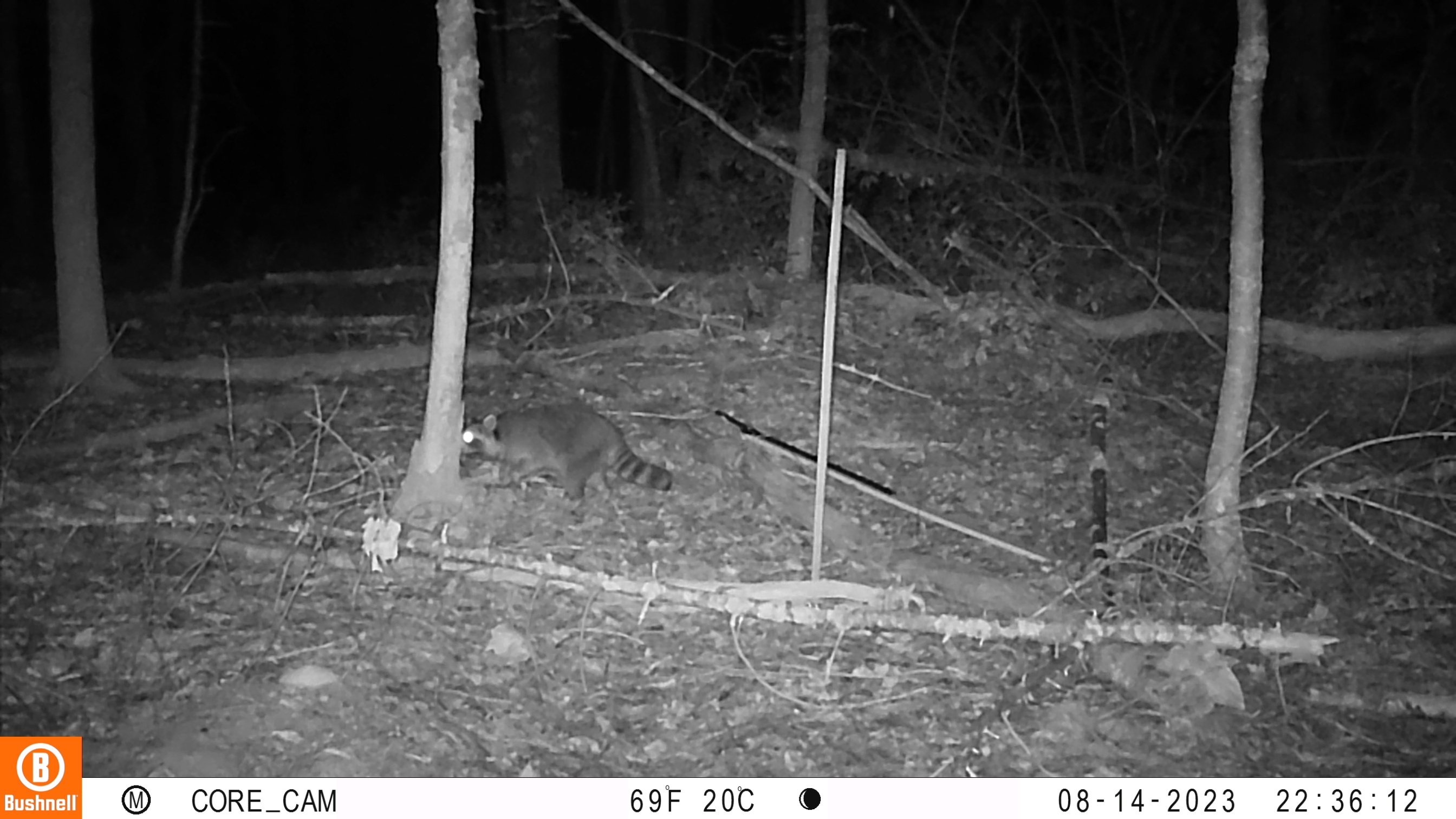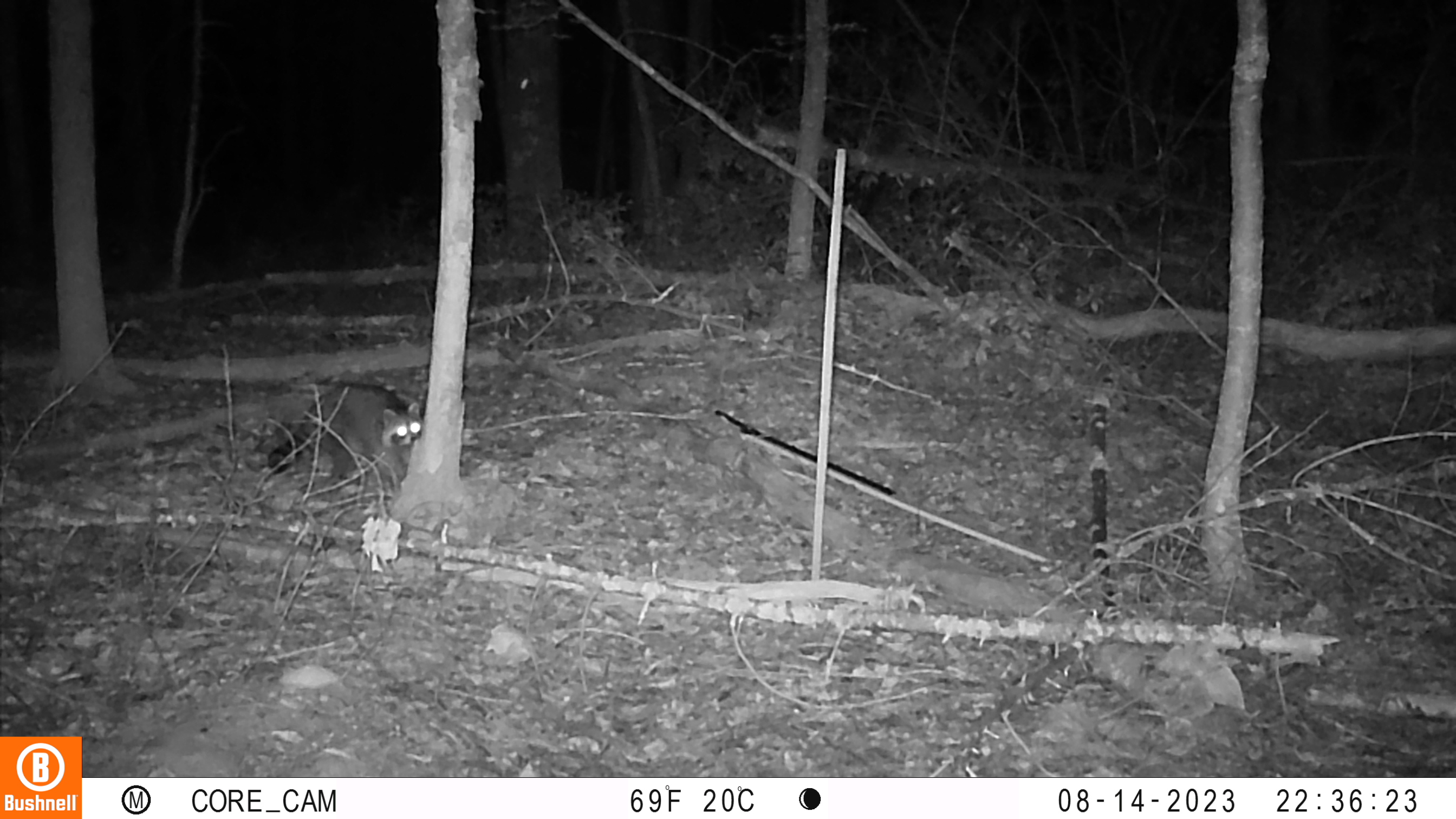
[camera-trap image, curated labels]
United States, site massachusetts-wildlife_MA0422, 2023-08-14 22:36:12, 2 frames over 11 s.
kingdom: Animalia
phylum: Chordata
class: Mammalia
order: Carnivora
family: Procyonidae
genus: Procyon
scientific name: Procyon lotor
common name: raccoon